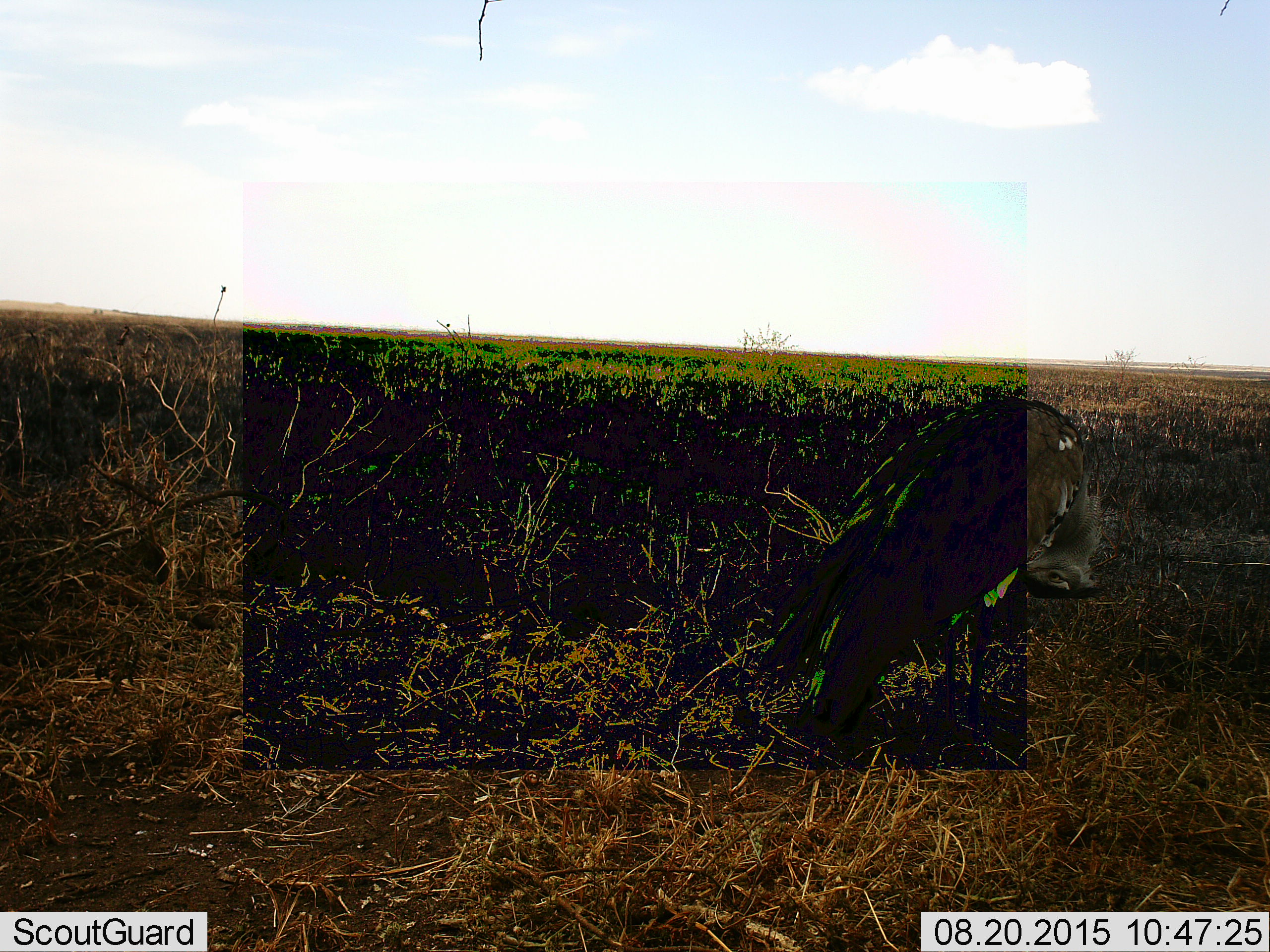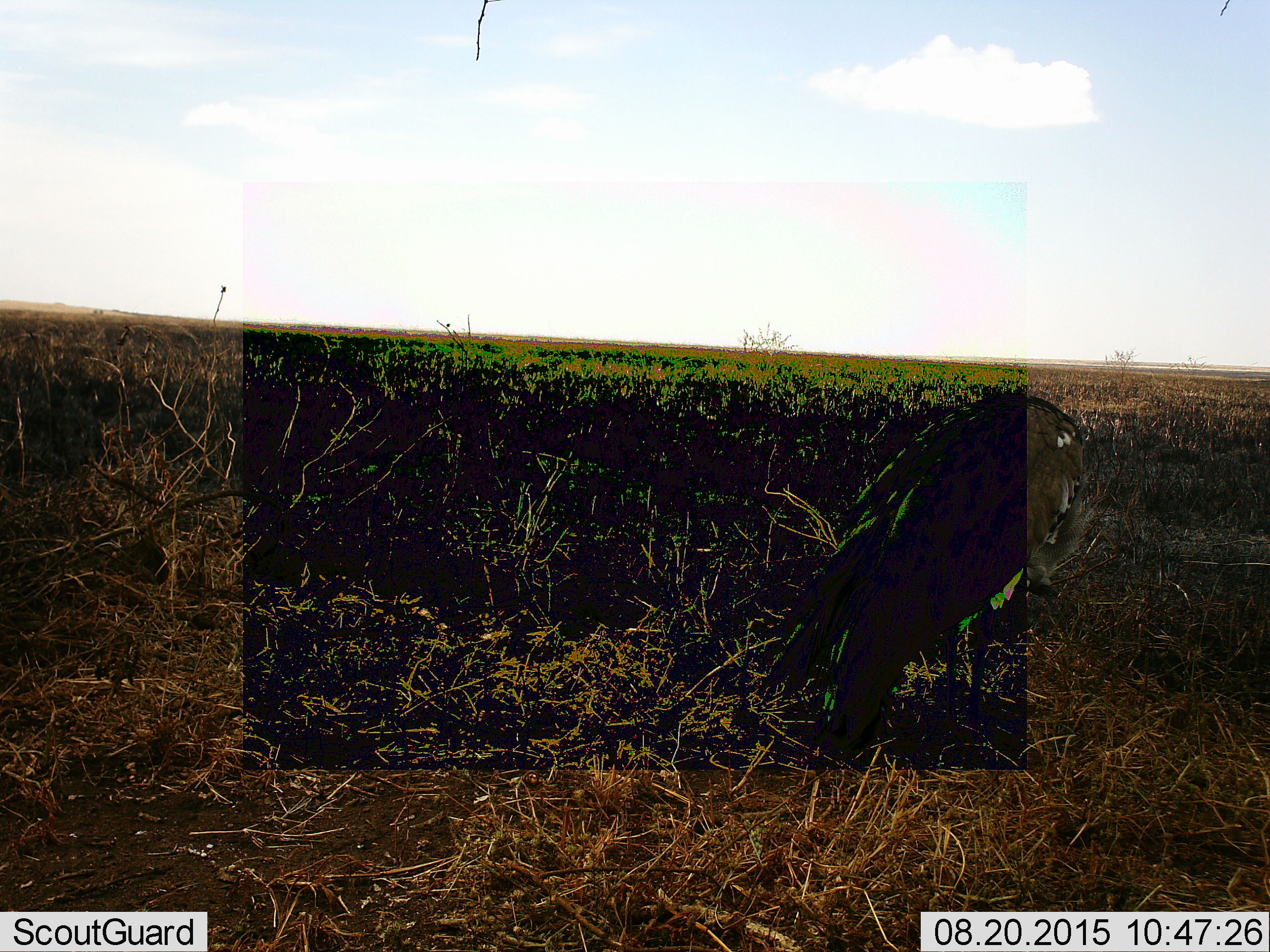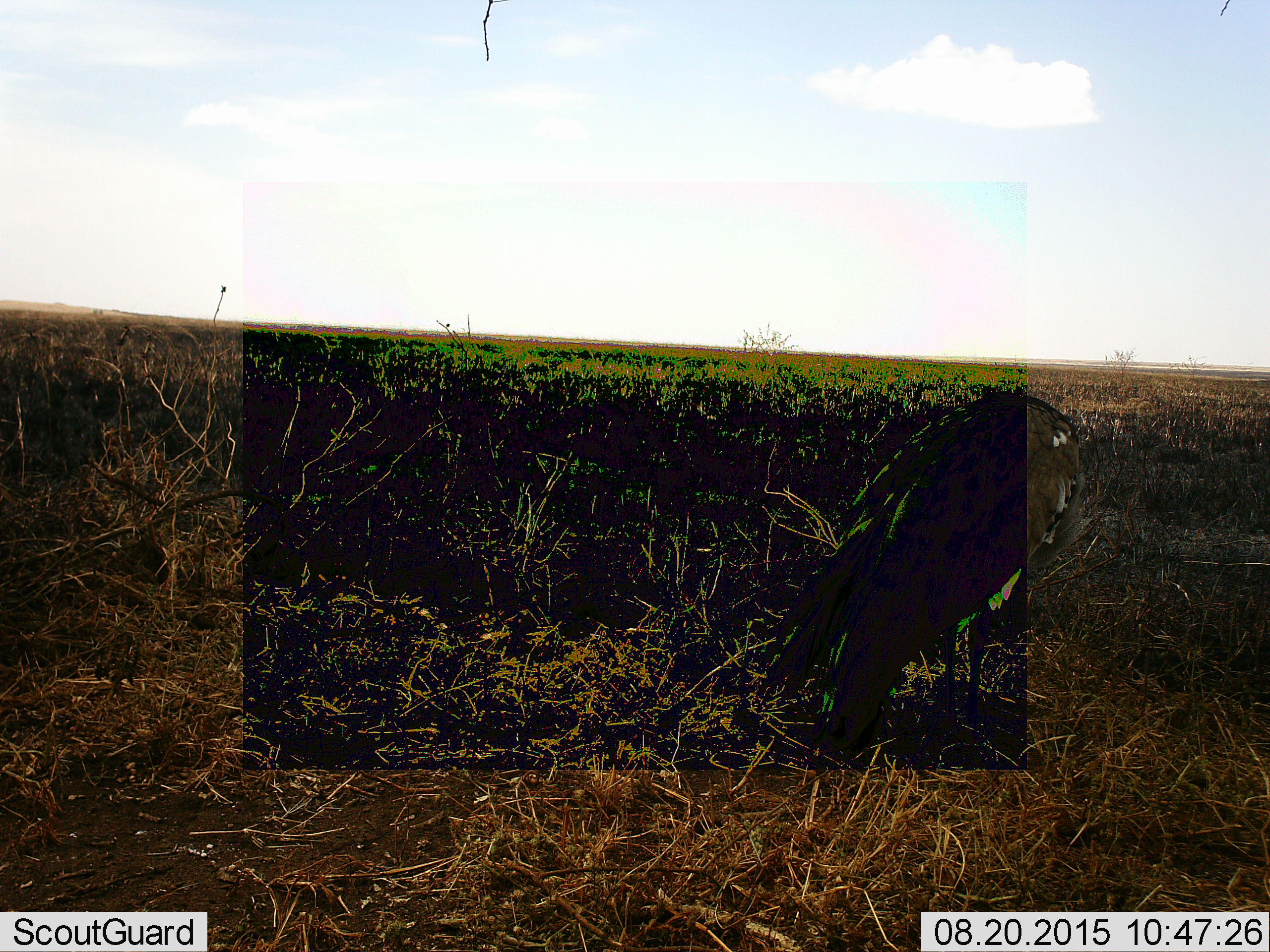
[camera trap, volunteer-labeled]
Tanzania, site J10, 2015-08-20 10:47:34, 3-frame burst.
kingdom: Animalia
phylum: Chordata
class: Aves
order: Otidiformes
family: Otididae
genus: Ardeotis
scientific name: Ardeotis kori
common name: kori bustard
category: koribustard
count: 1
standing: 80%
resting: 0%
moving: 20%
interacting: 0%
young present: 0%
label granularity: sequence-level